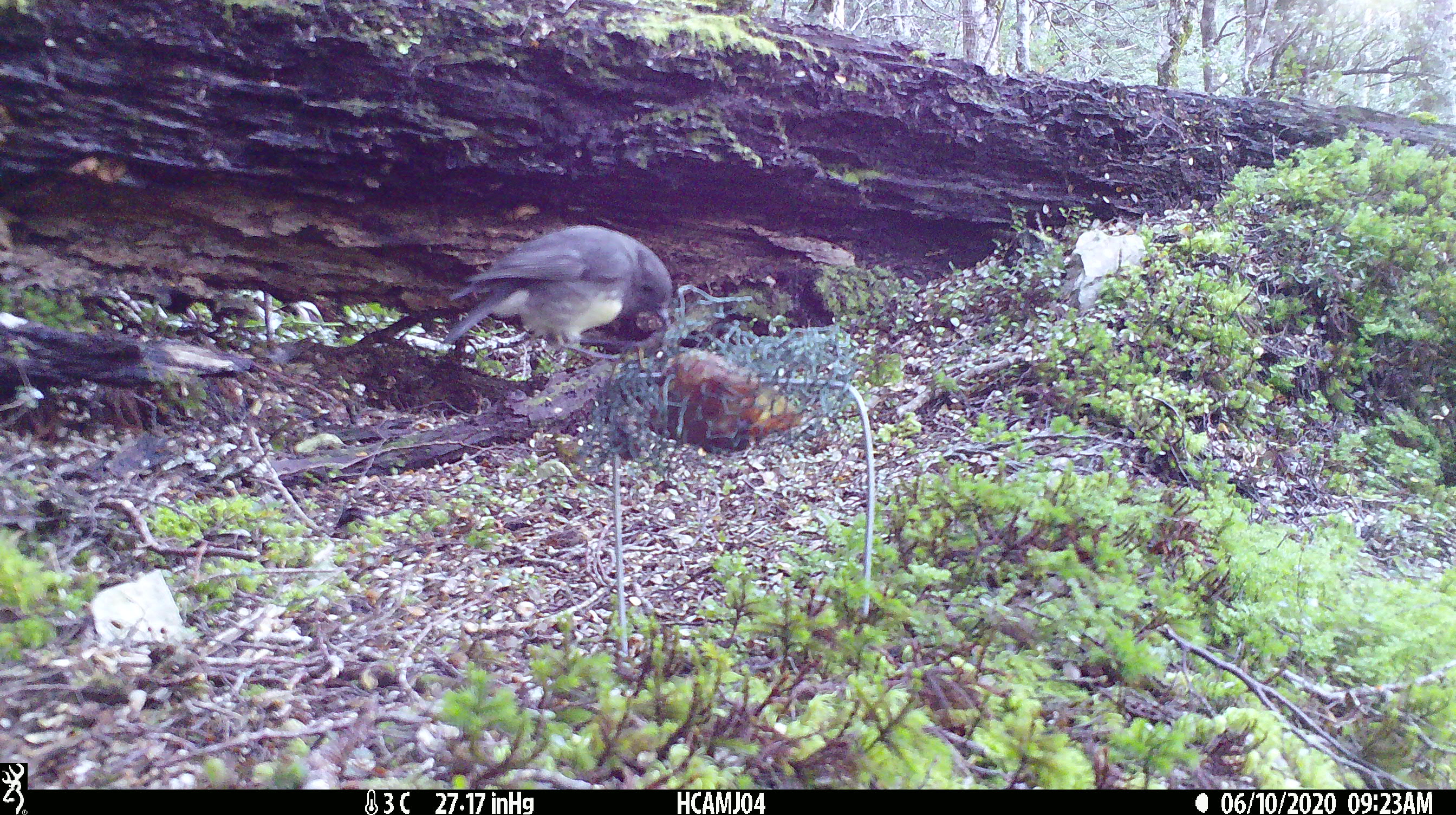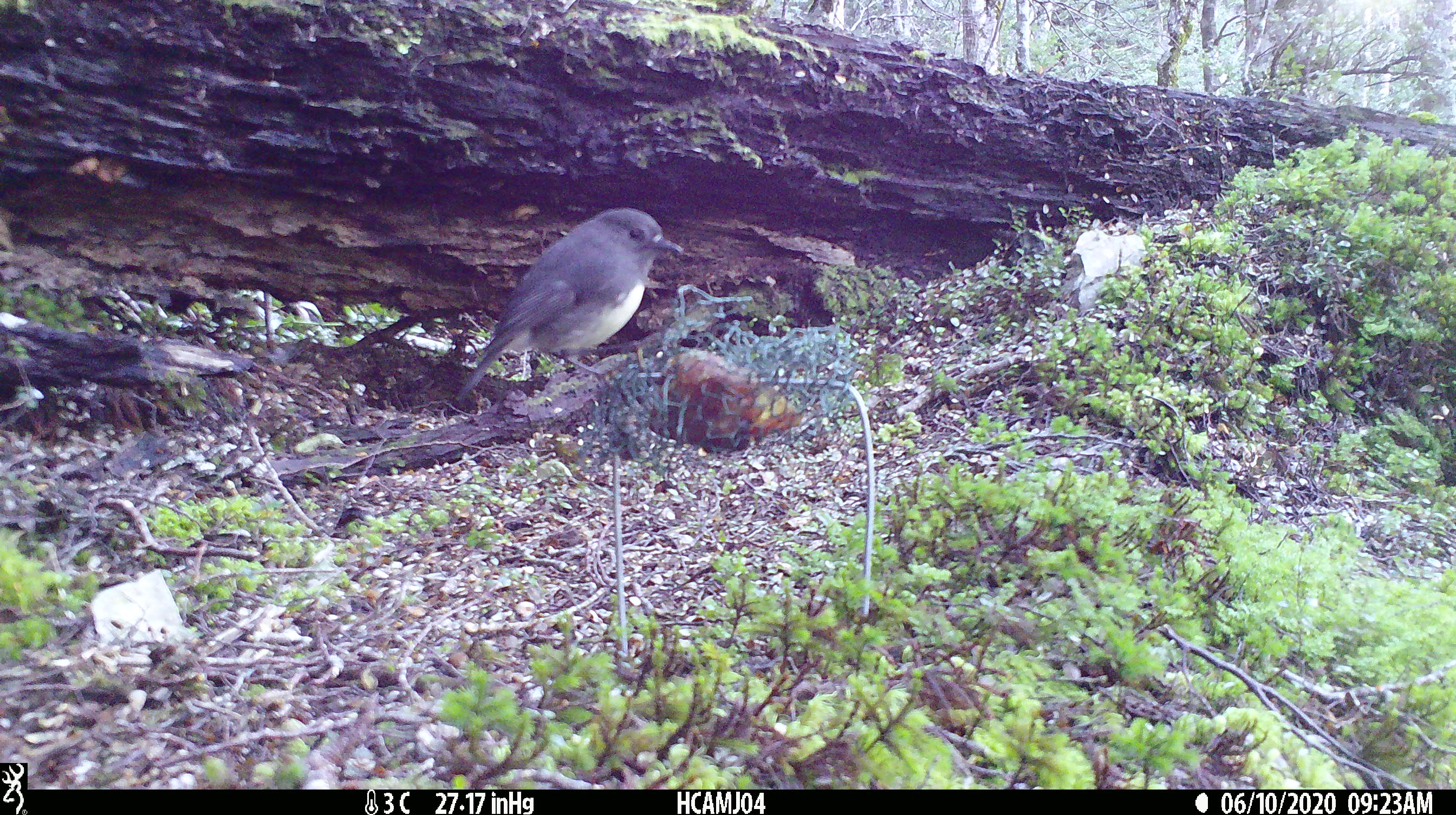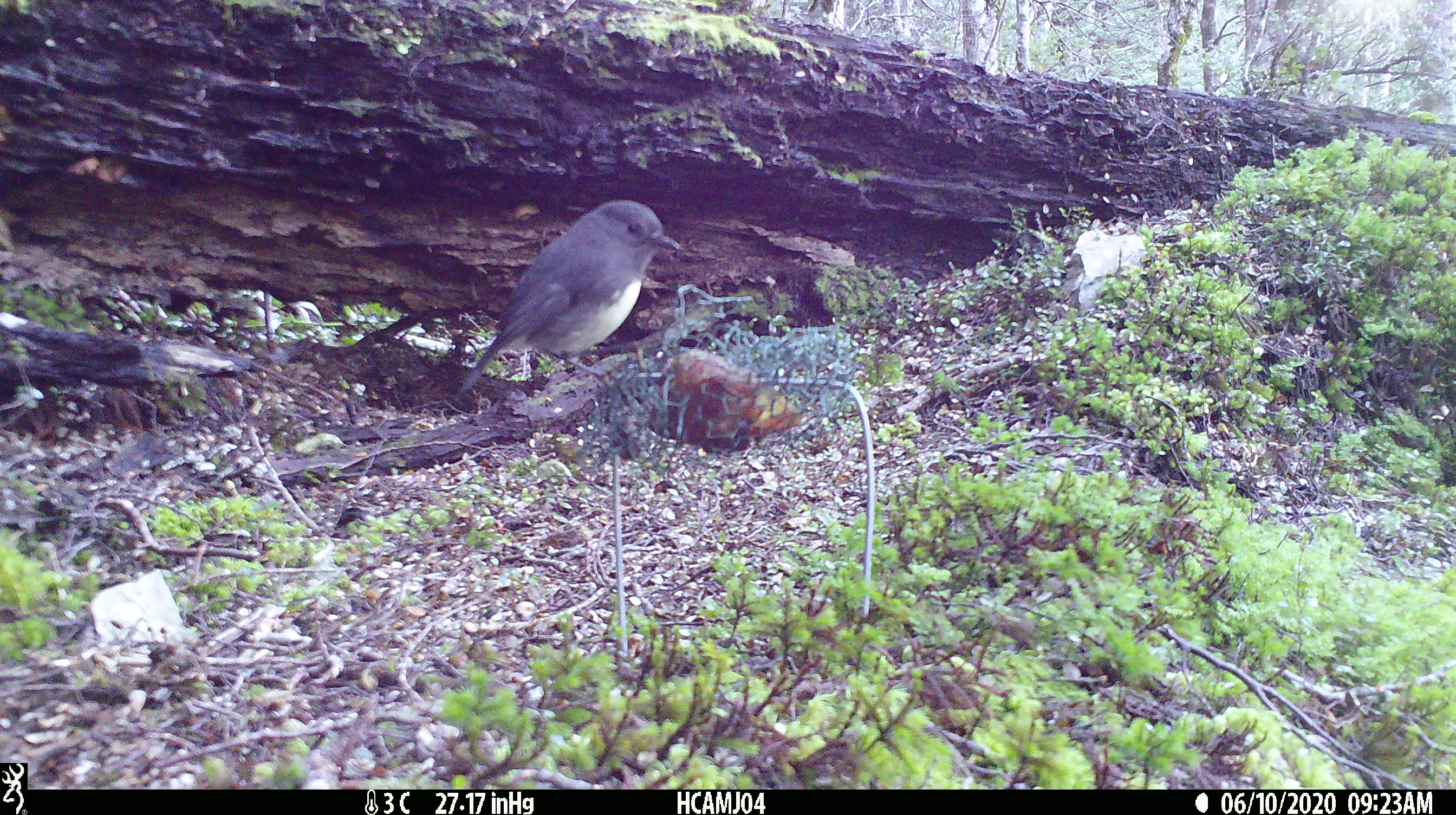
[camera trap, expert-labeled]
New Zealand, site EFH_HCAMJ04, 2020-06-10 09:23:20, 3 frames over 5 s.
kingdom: Animalia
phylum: Chordata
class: Aves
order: Passeriformes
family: Petroicidae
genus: Petroica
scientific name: Petroica australis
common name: new zealand robin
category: robin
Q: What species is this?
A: Robin (new zealand robin) (Petroica australis).